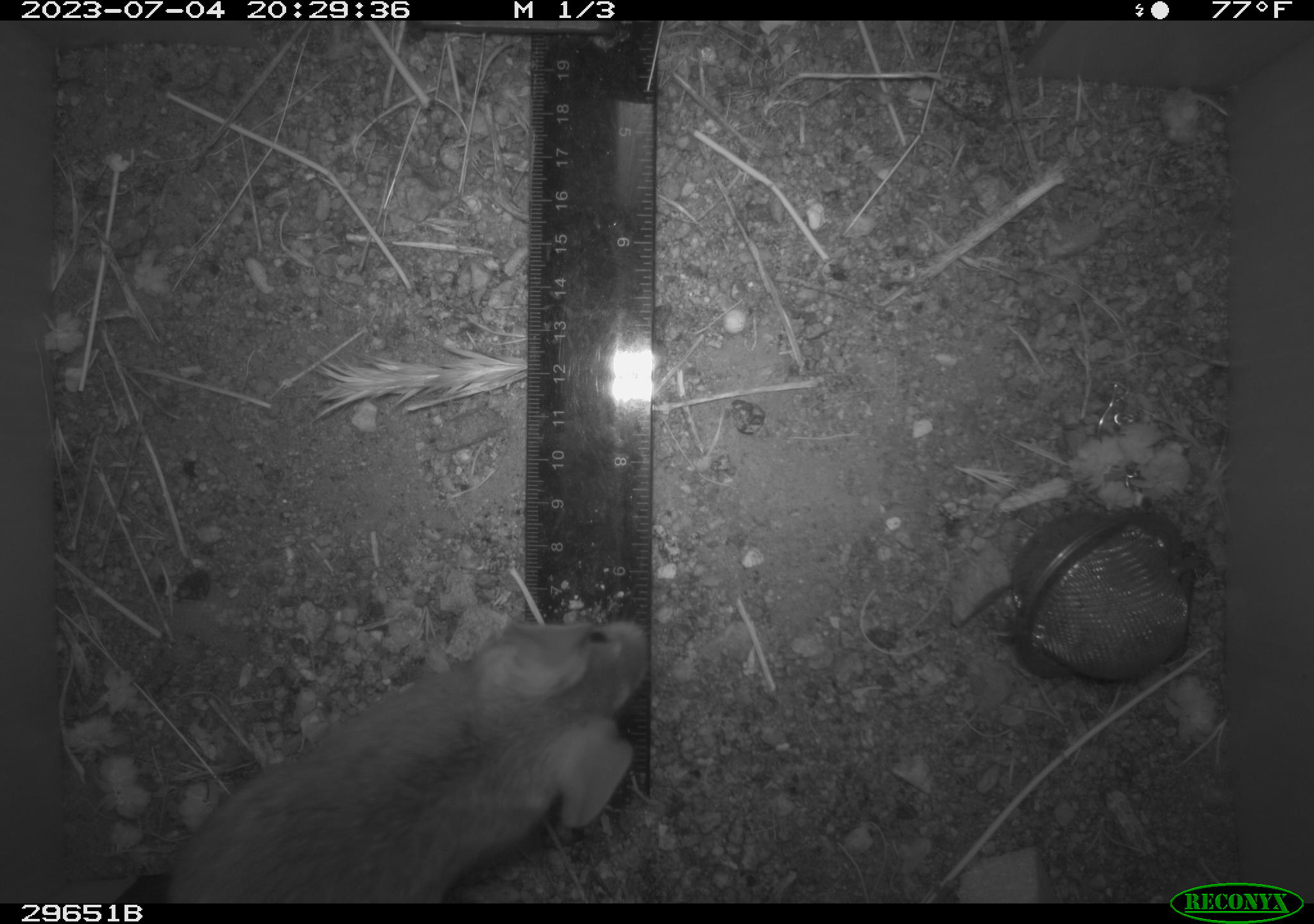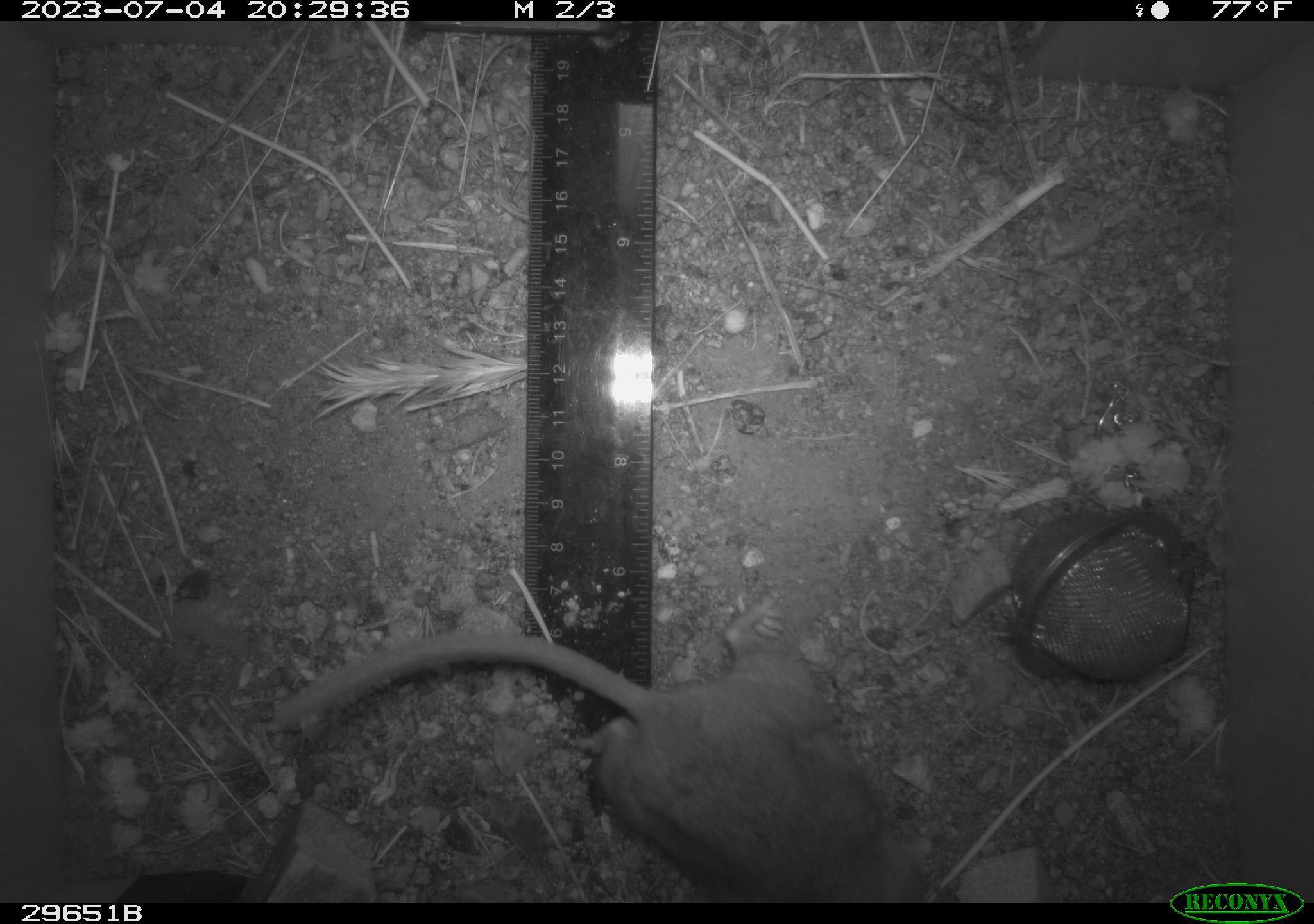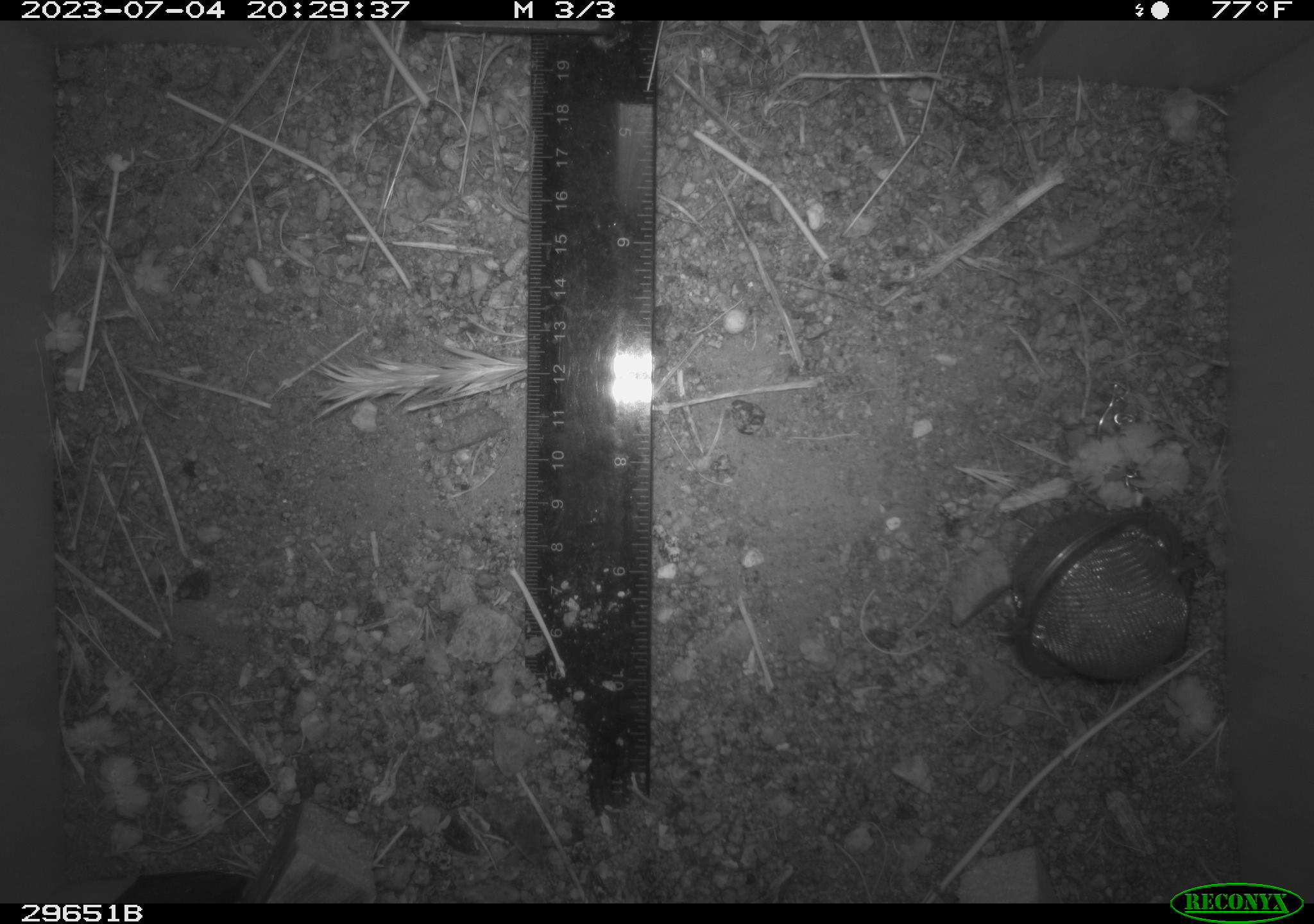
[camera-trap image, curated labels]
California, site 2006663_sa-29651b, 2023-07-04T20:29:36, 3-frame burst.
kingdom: Animalia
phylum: Chordata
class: Mammalia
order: Rodentia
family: Cricetidae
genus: Neotoma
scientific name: Neotoma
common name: pack rat or woodrat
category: neotoma species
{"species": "neotoma species (pack rat or woodrat) (Neotoma)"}